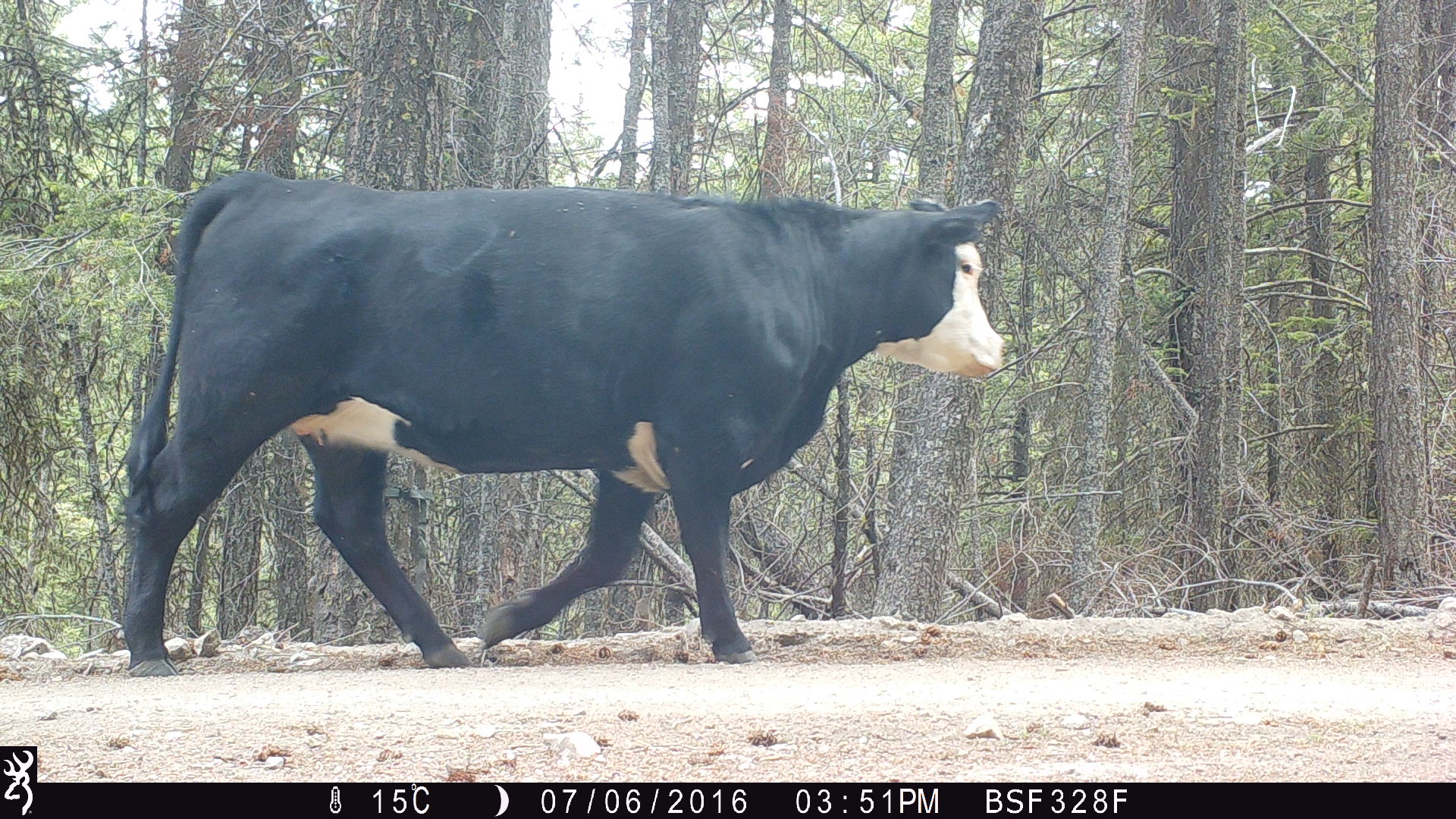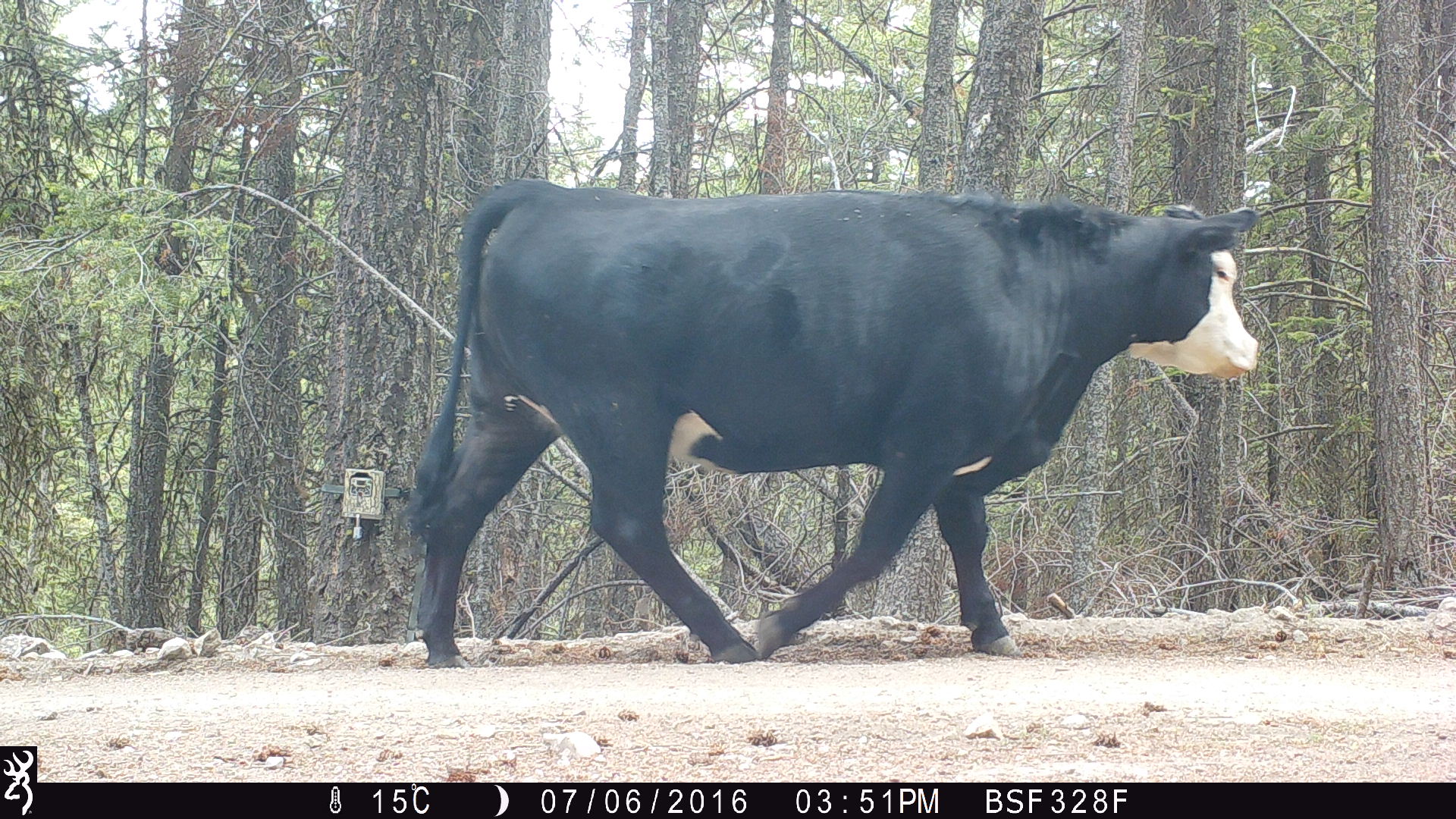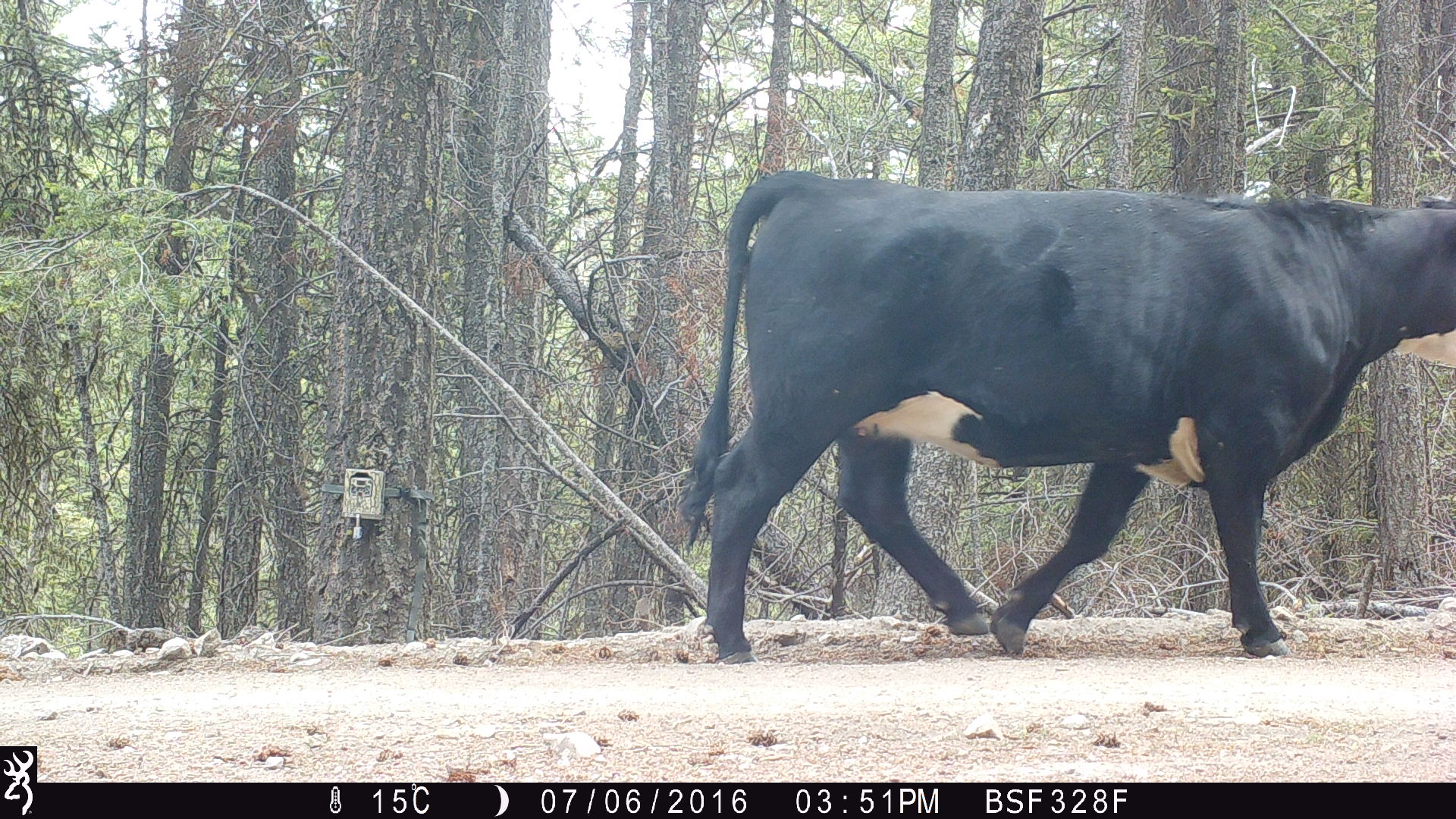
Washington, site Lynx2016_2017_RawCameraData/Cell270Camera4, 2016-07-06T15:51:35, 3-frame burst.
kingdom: Animalia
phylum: Chordata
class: Mammalia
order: Artiodactyla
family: Bovidae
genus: Bos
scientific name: Bos taurus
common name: domestic cattle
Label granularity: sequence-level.